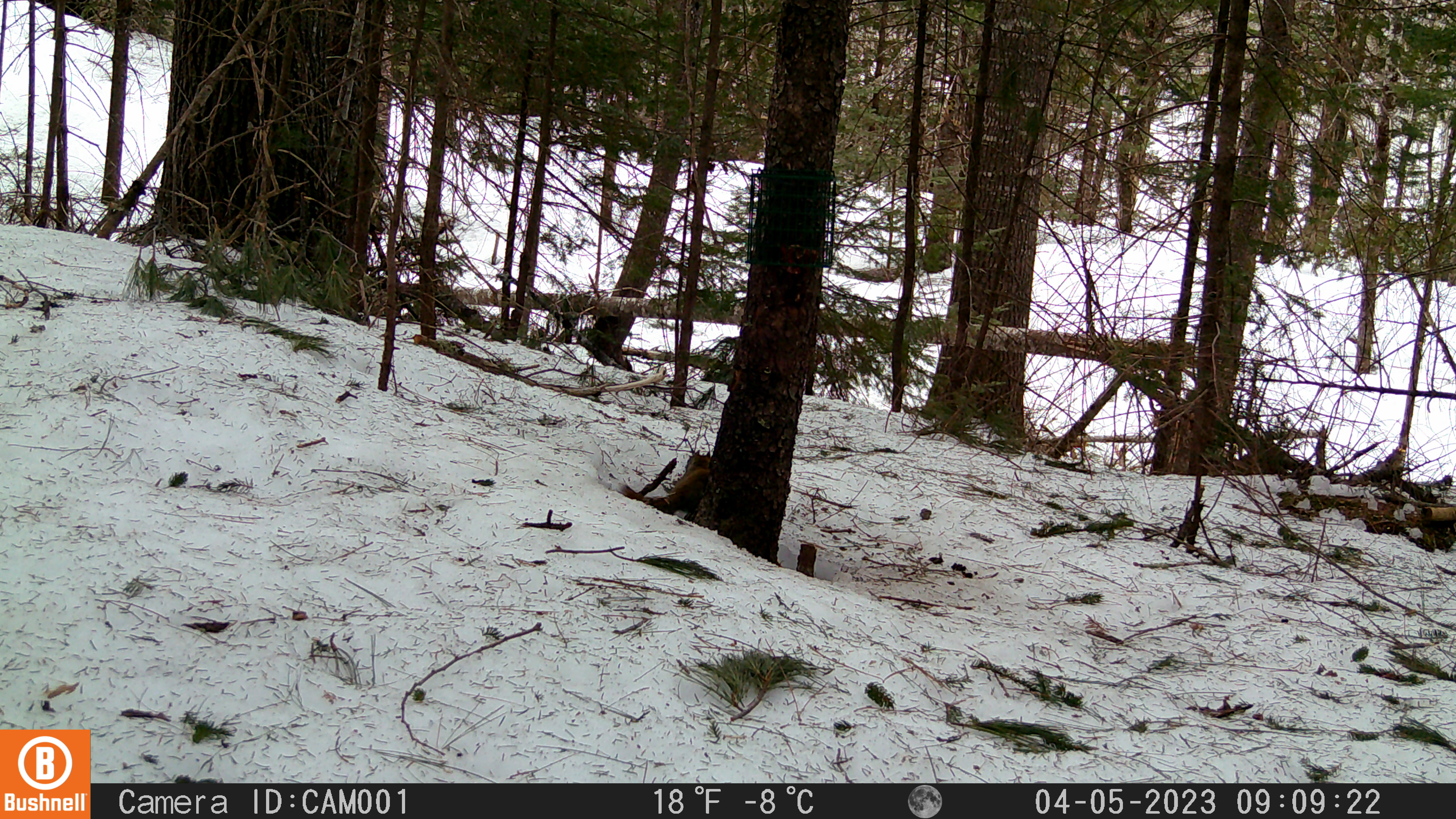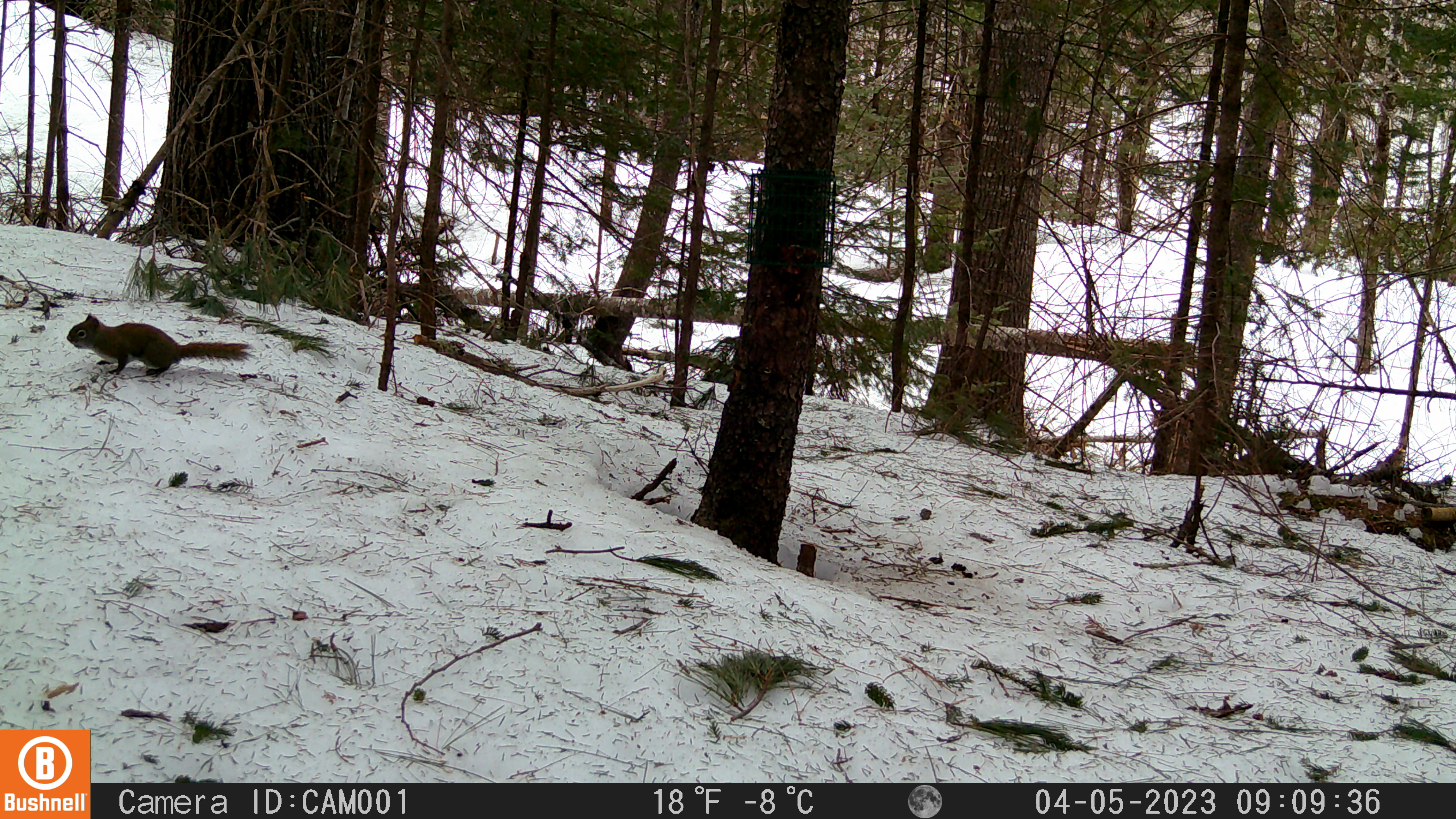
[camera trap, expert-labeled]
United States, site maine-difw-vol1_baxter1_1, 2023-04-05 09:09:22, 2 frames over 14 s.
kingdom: Animalia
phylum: Chordata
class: Mammalia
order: Rodentia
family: Sciuridae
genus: Tamiasciurus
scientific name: Tamiasciurus hudsonicus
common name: red squirrel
Red squirrel (Tamiasciurus hudsonicus).